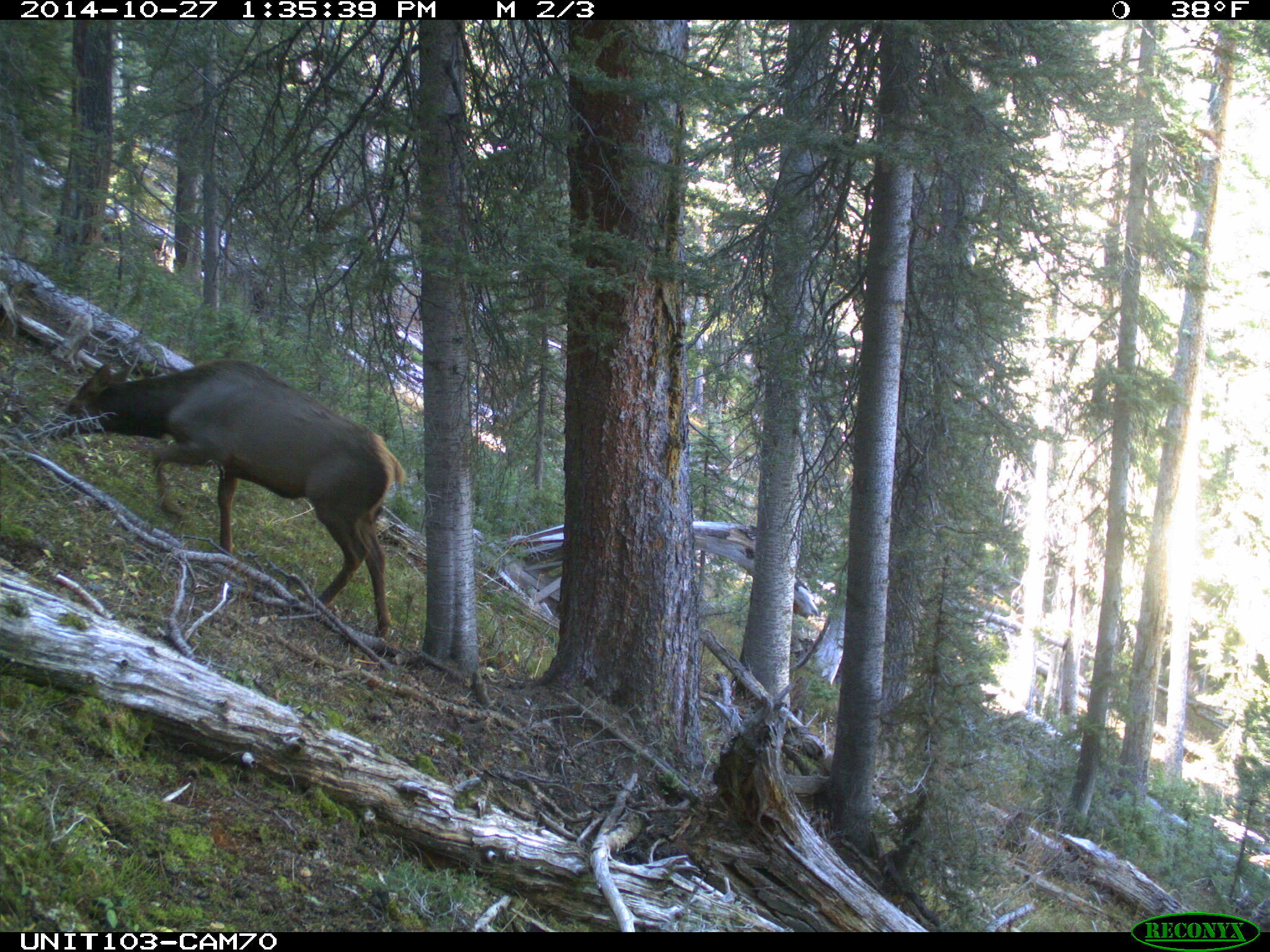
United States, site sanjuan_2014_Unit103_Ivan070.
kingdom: Animalia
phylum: Chordata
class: Mammalia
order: Artiodactyla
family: Cervidae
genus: Cervus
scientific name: Cervus elaphus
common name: red deer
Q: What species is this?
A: Cervus elaphus (red deer).